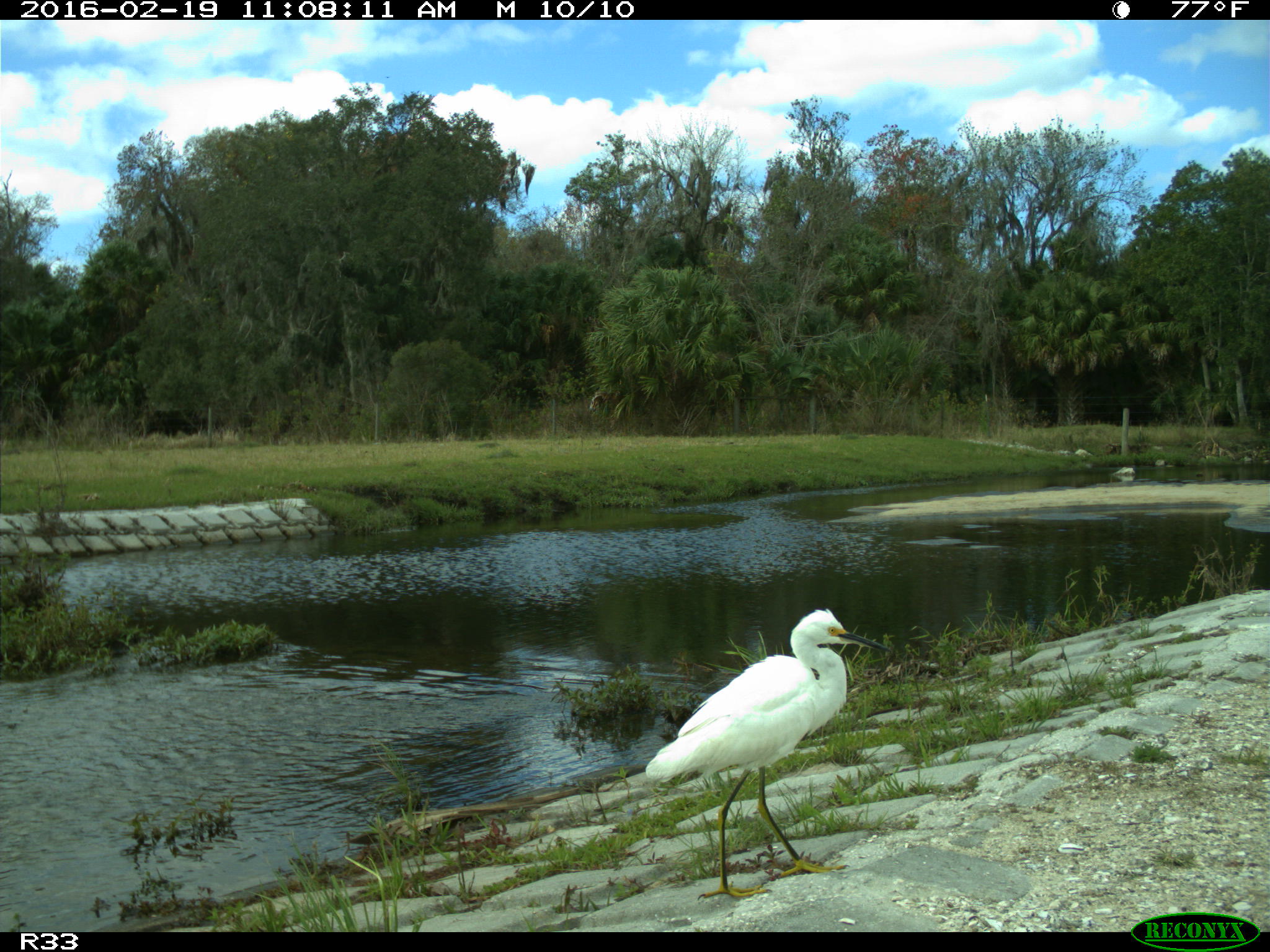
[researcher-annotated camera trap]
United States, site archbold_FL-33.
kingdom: Animalia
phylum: Chordata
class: Aves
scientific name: Aves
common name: birds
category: unidentified bird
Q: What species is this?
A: Unidentified bird (birds) (Aves).